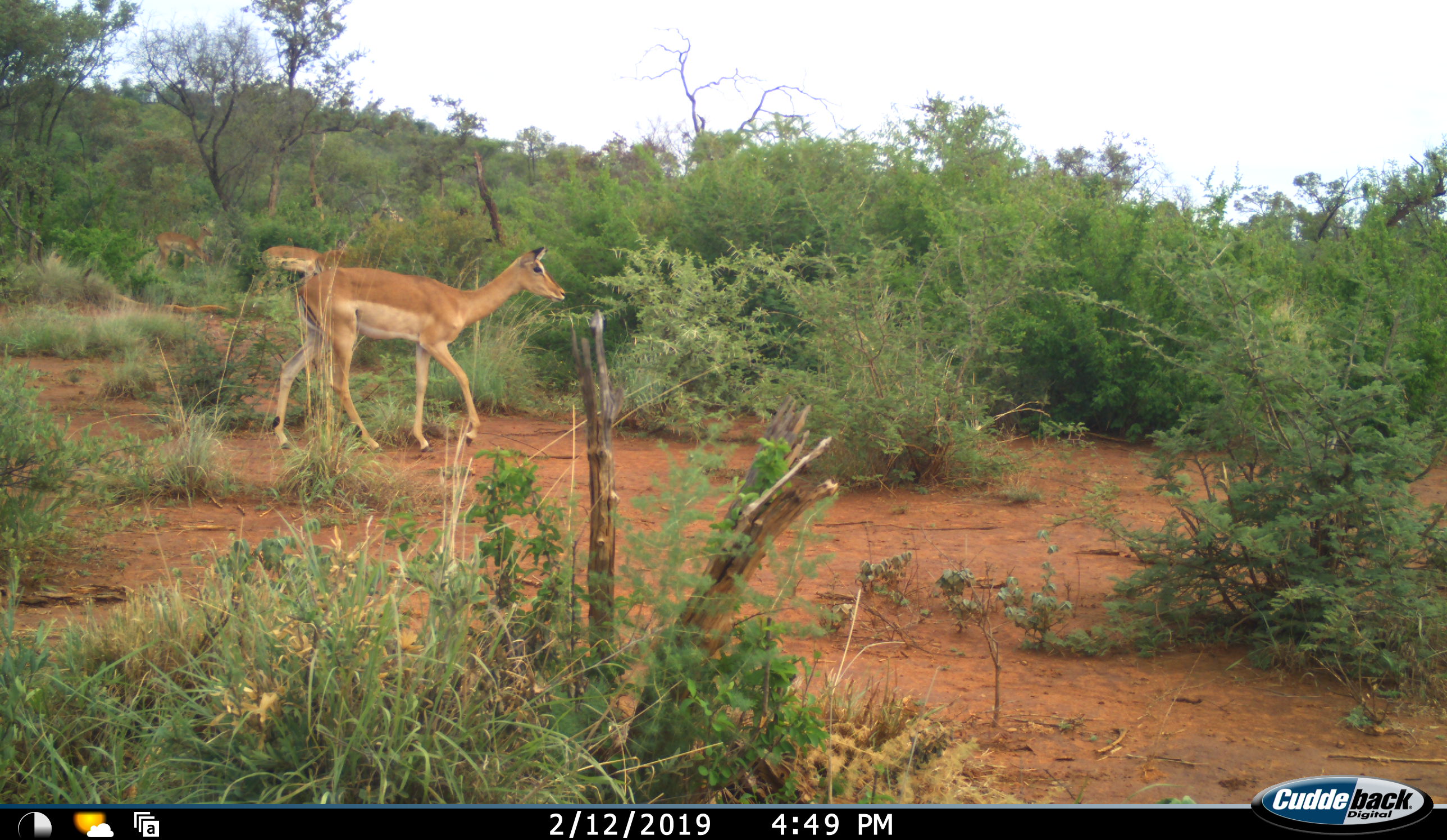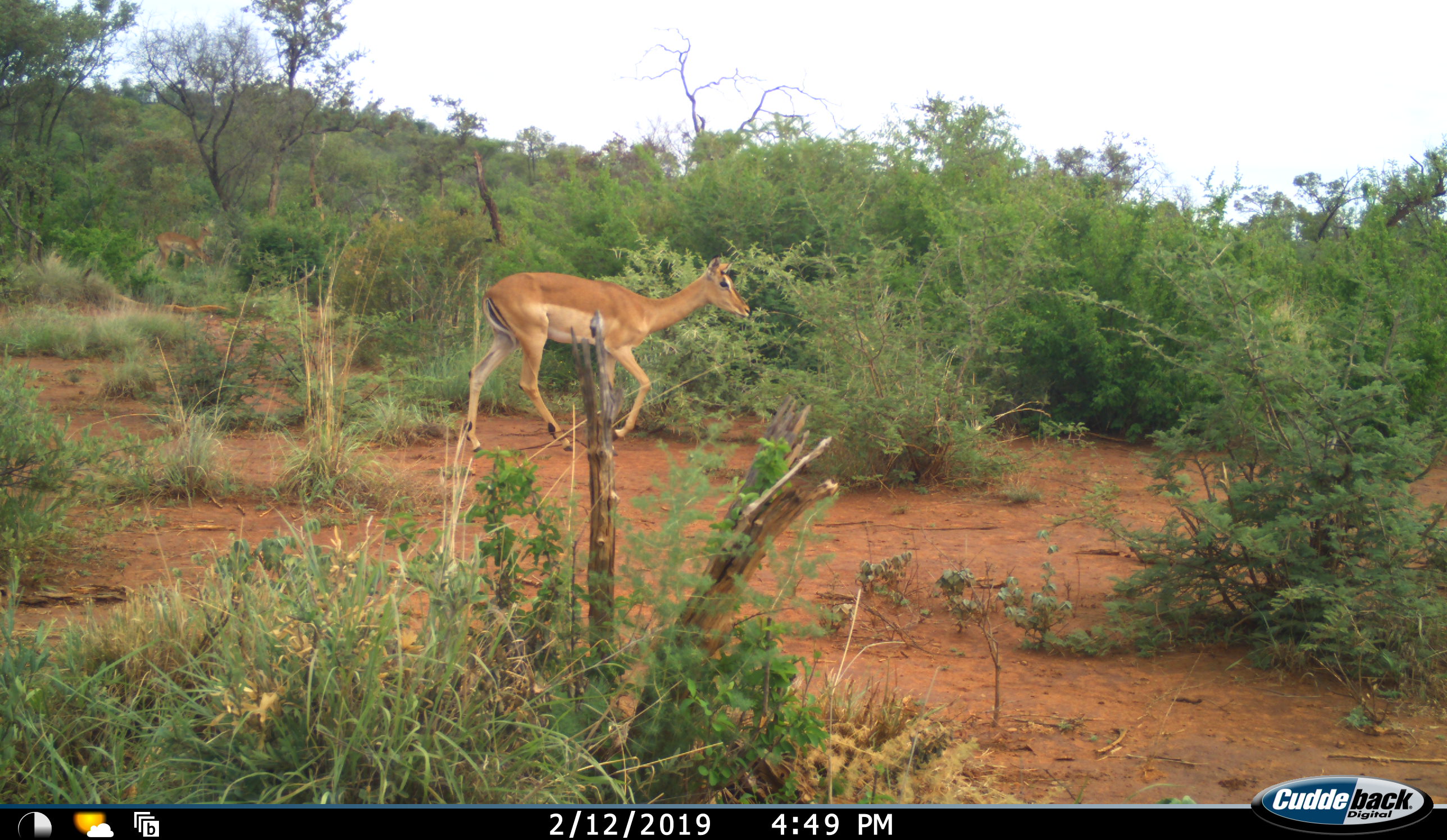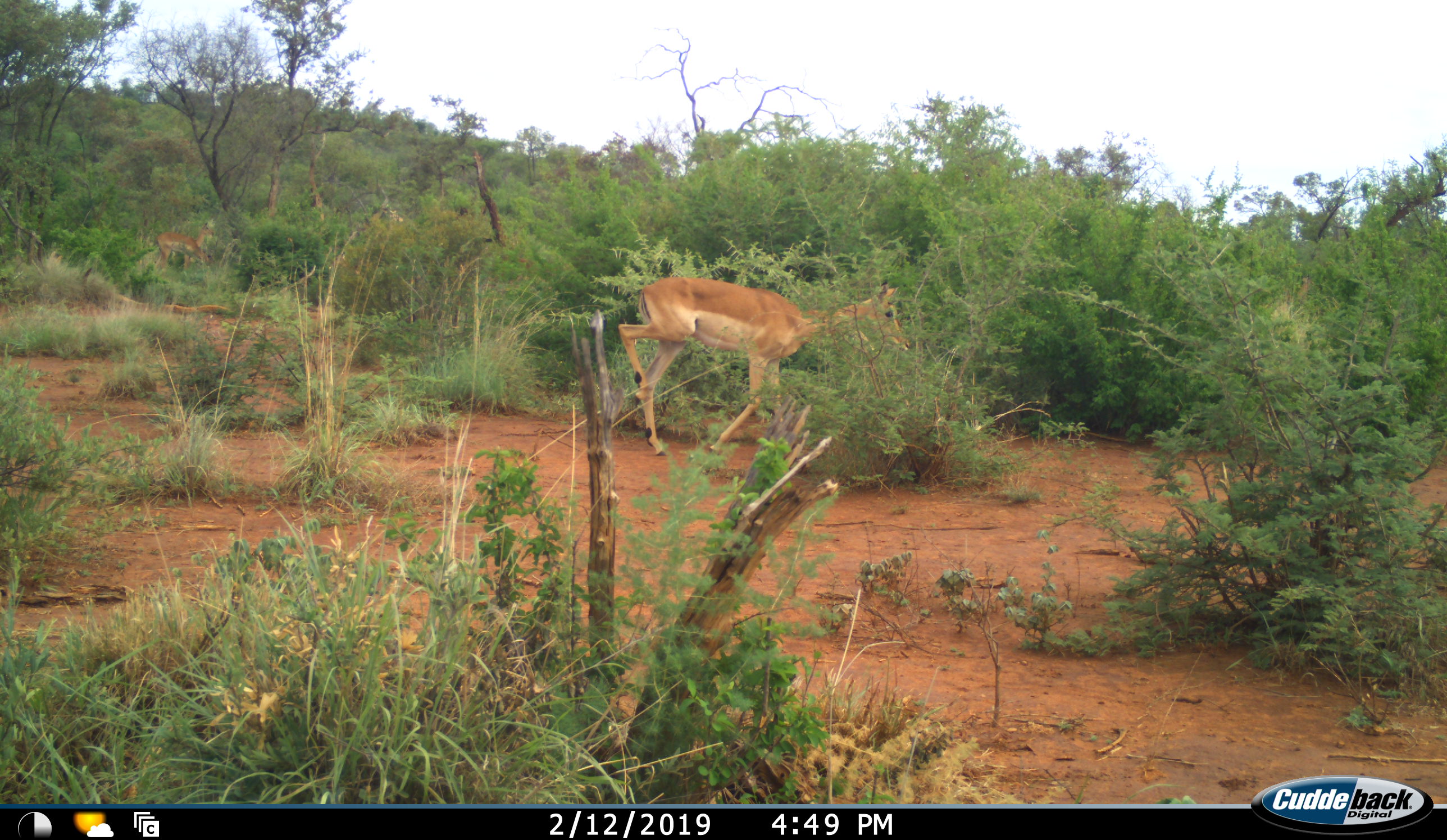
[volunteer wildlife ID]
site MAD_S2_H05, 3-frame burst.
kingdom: Animalia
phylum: Chordata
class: Mammalia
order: Artiodactyla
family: Bovidae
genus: Aepyceros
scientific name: Aepyceros melampus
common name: impala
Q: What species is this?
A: Impala (Aepyceros melampus).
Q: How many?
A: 3.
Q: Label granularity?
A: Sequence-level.